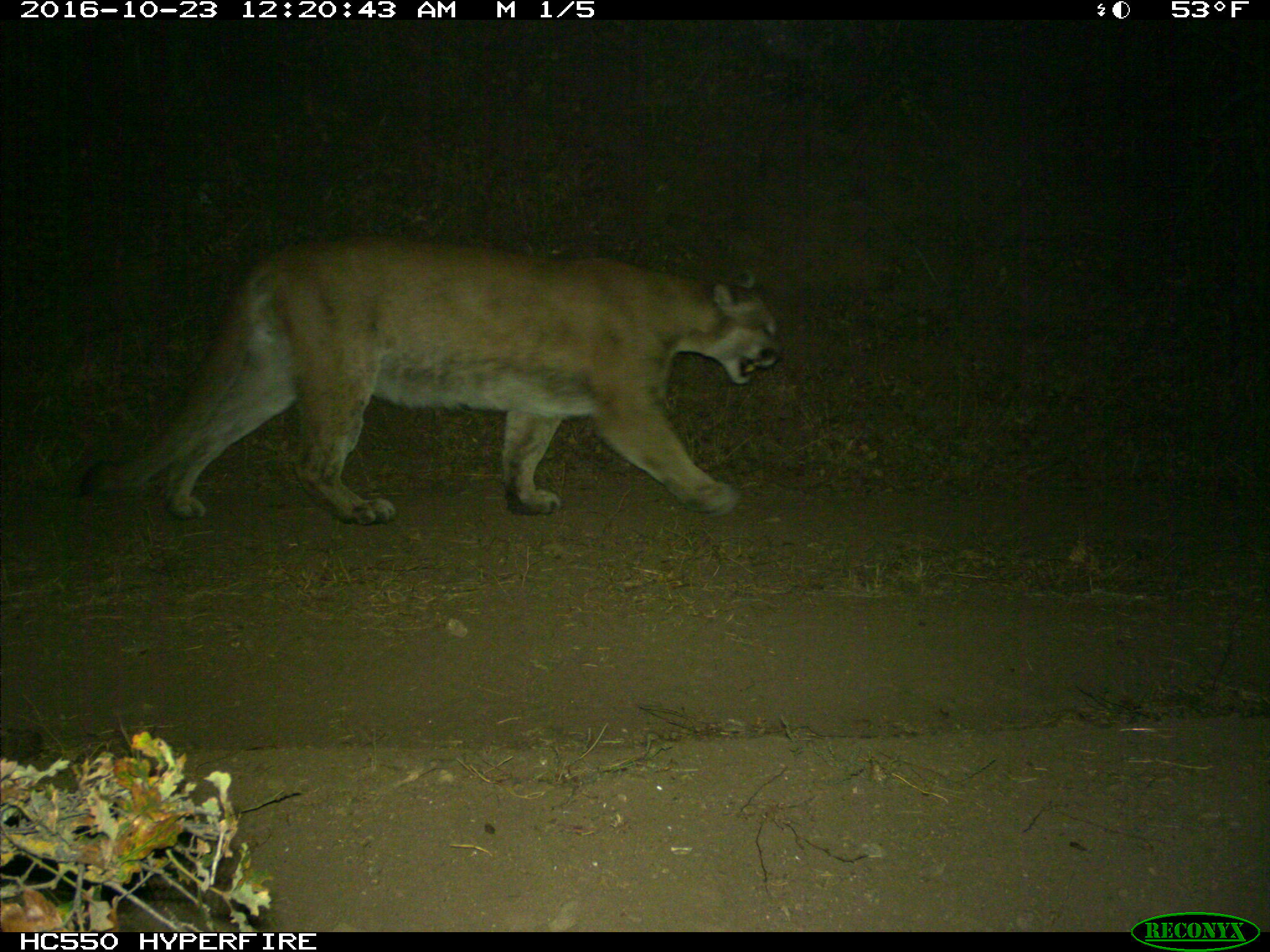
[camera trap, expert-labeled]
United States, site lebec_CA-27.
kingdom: Animalia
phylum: Chordata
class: Mammalia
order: Carnivora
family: Felidae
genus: Puma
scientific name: Puma concolor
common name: mountain lion